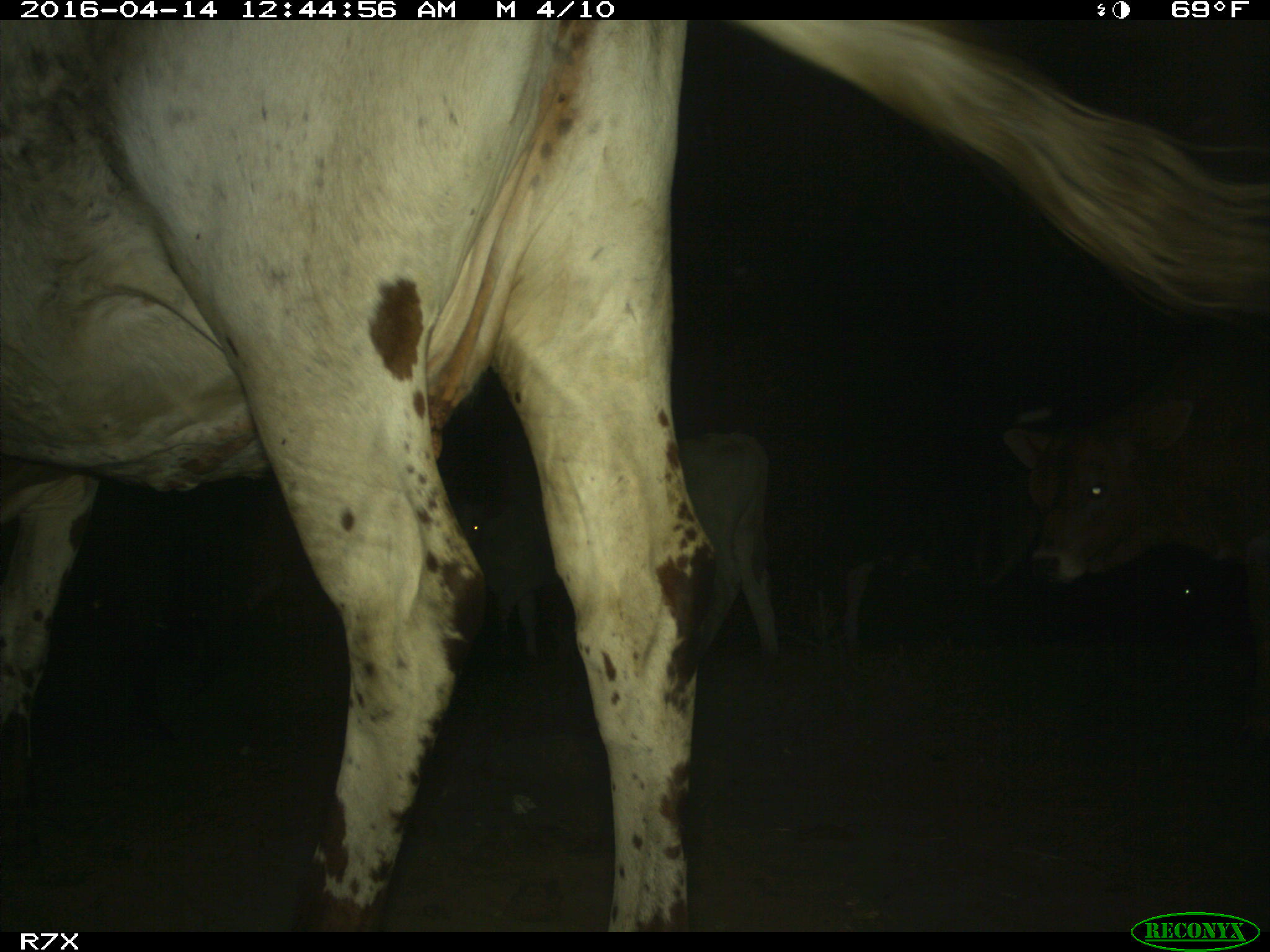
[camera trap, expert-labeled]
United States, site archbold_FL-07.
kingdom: Animalia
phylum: Chordata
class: Mammalia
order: Artiodactyla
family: Bovidae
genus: Bos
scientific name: Bos taurus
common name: domestic cow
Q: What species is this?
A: Bos taurus (domestic cow).